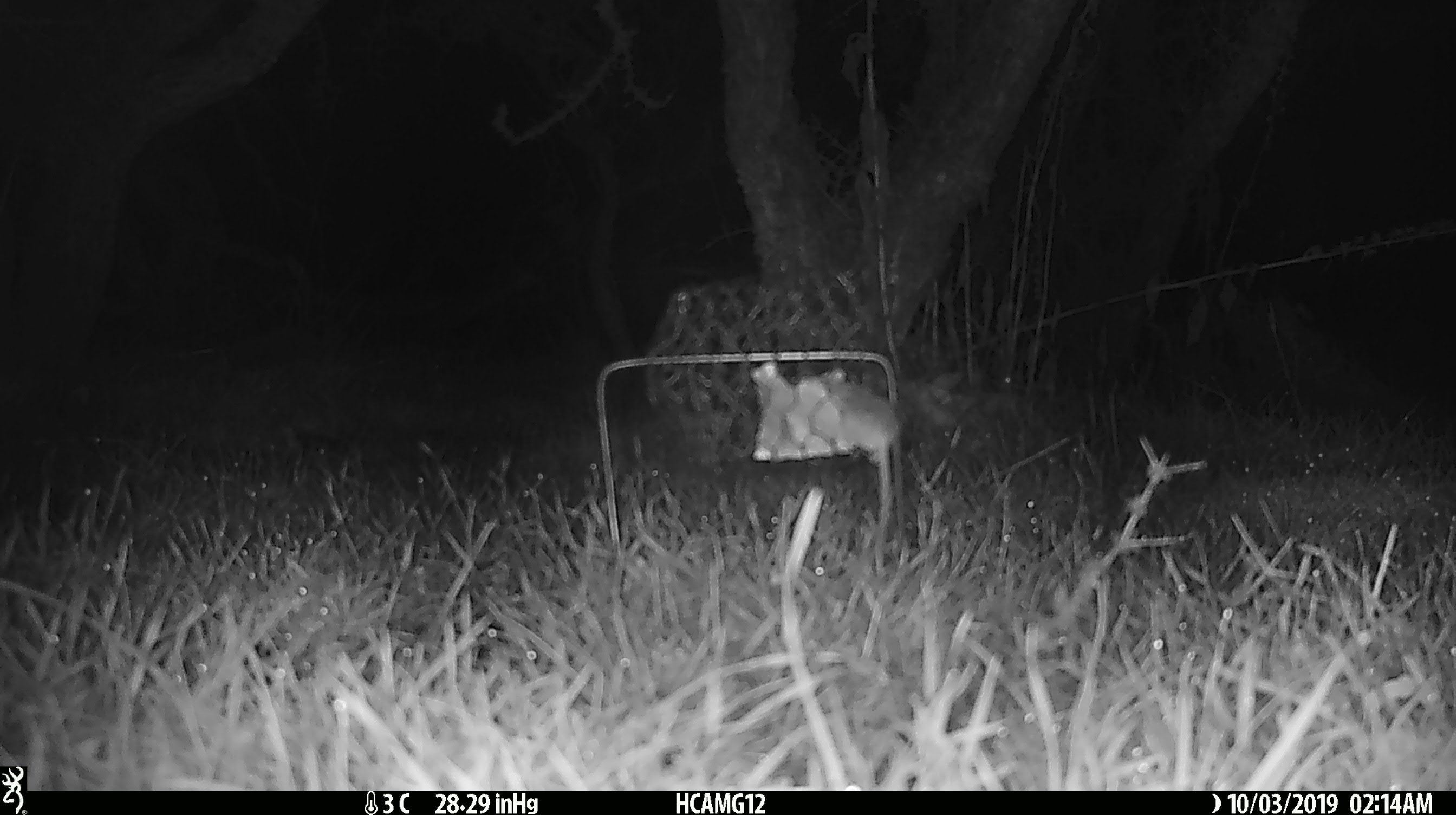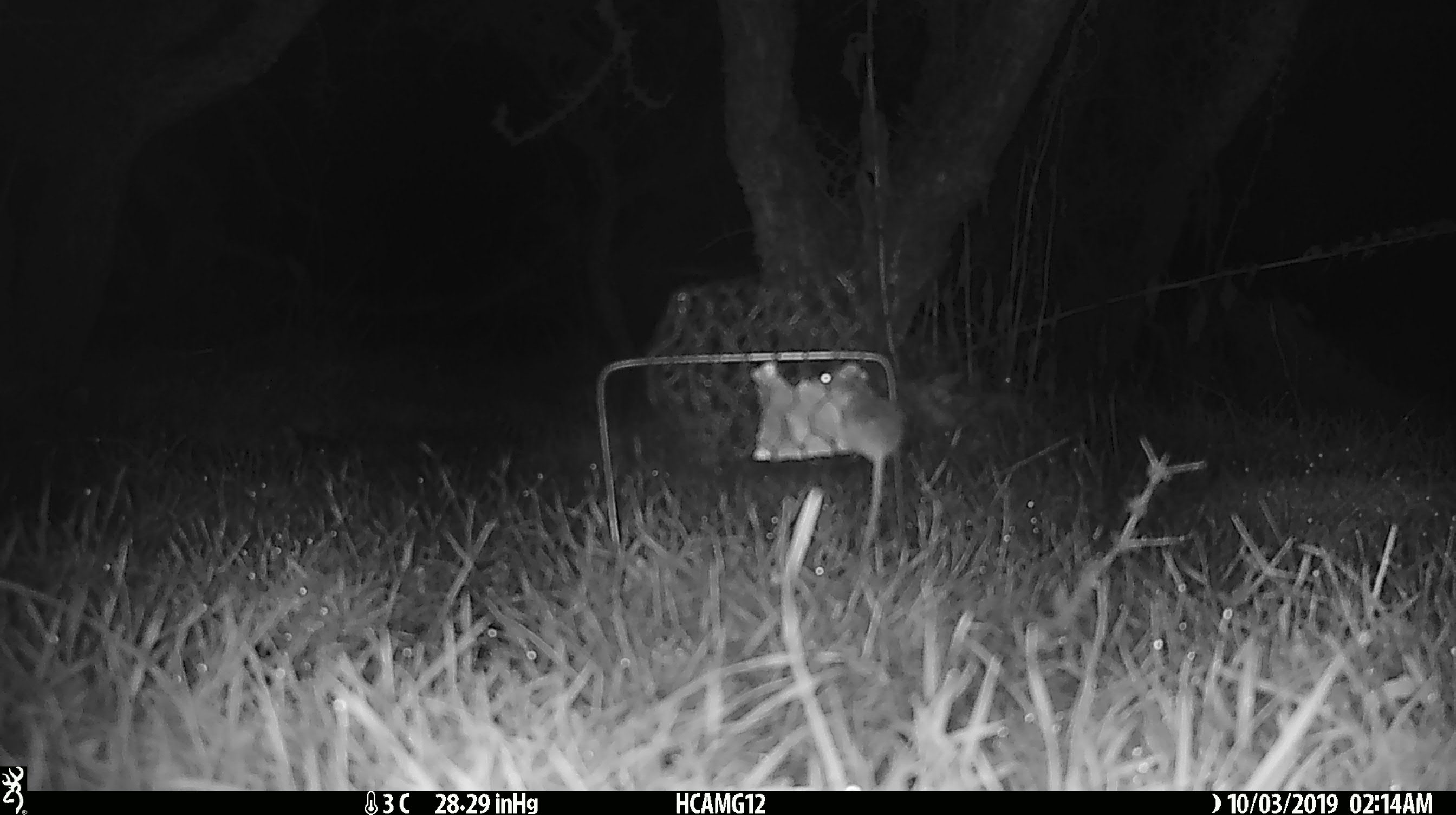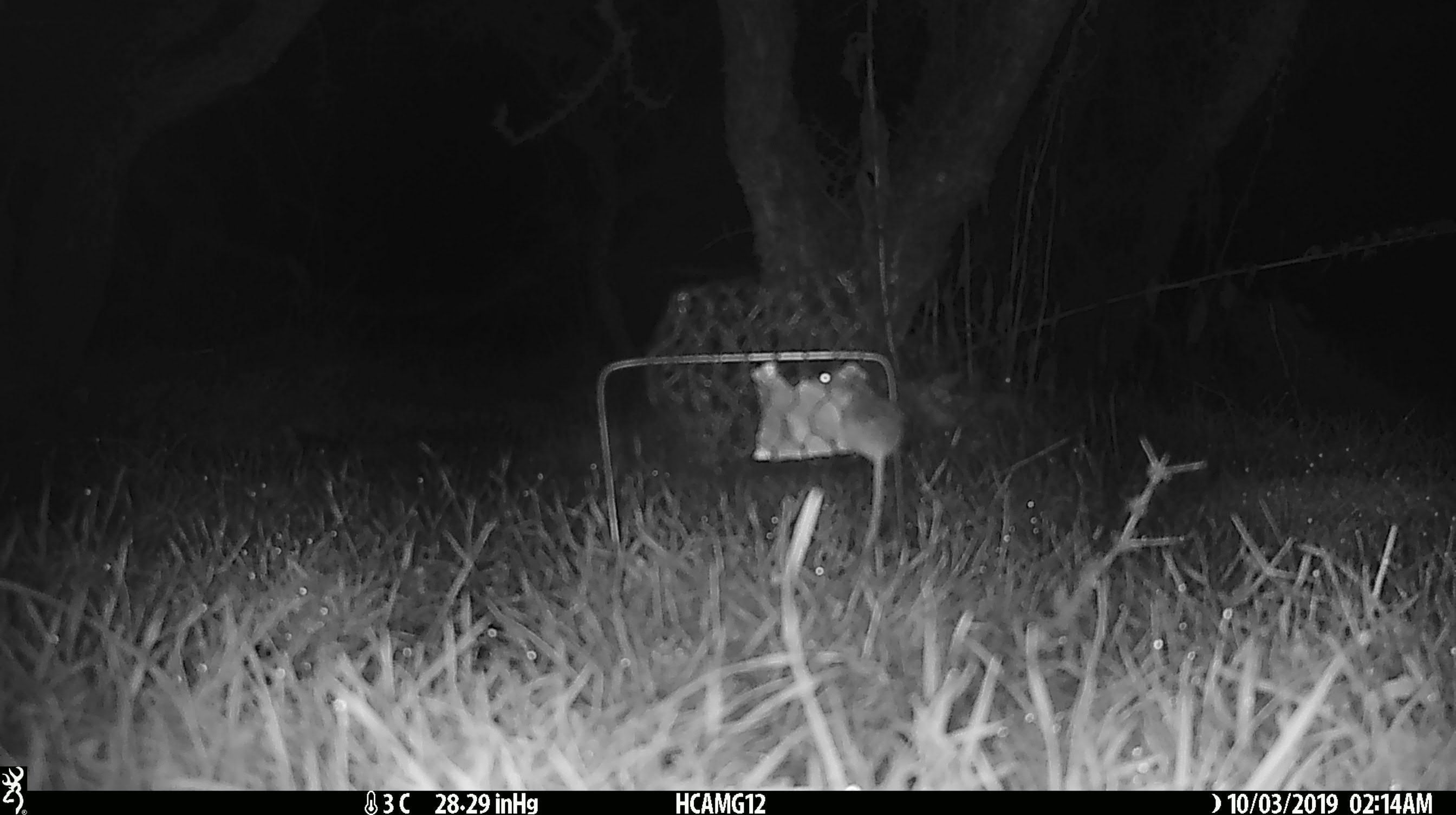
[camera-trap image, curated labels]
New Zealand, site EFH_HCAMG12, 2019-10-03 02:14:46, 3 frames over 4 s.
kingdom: Animalia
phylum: Chordata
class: Mammalia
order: Rodentia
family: Muridae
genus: Mus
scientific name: Mus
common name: mouse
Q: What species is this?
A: Mouse (Mus).